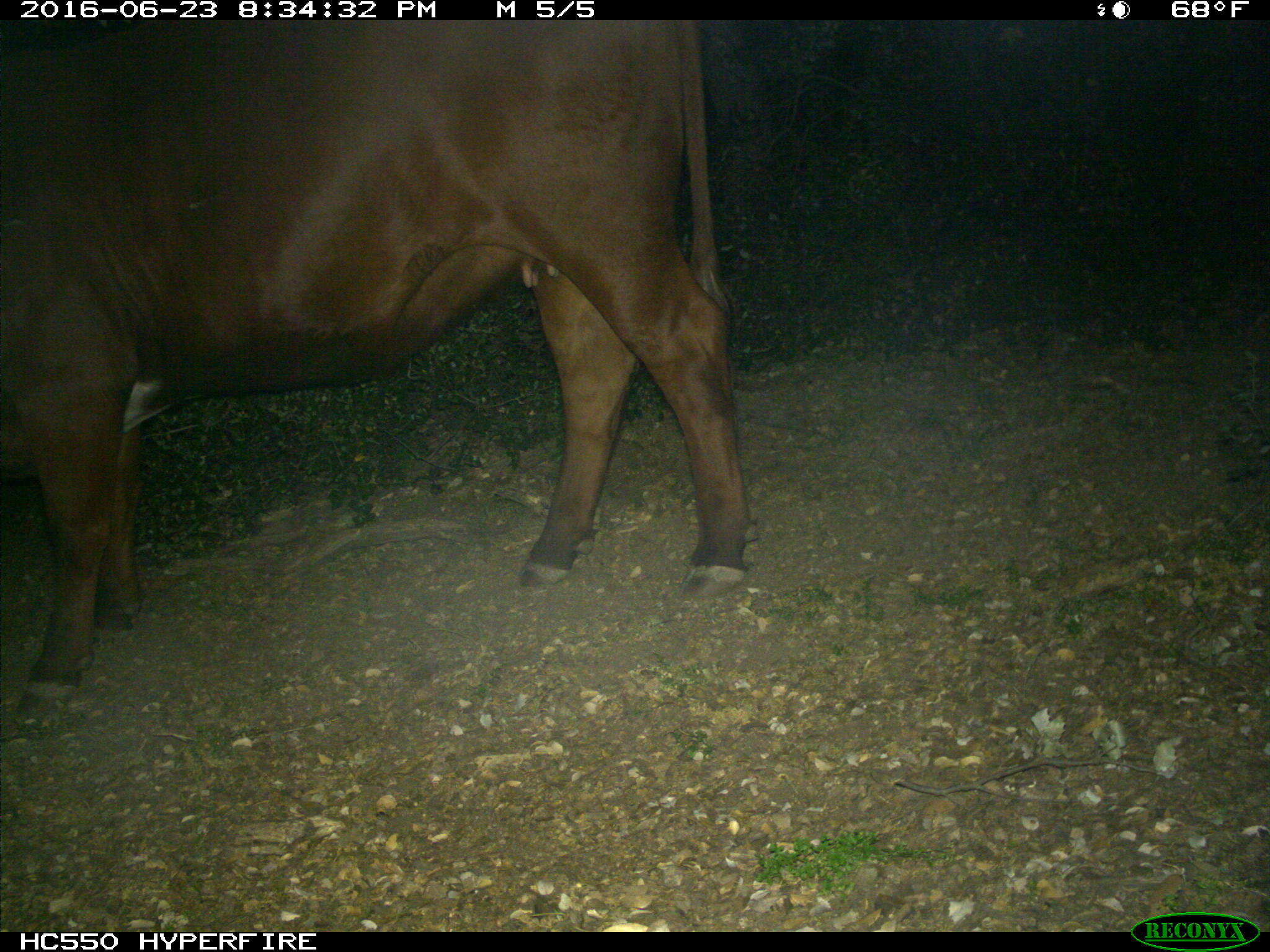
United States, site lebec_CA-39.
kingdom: Animalia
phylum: Chordata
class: Mammalia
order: Artiodactyla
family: Bovidae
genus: Bos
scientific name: Bos taurus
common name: domestic cow